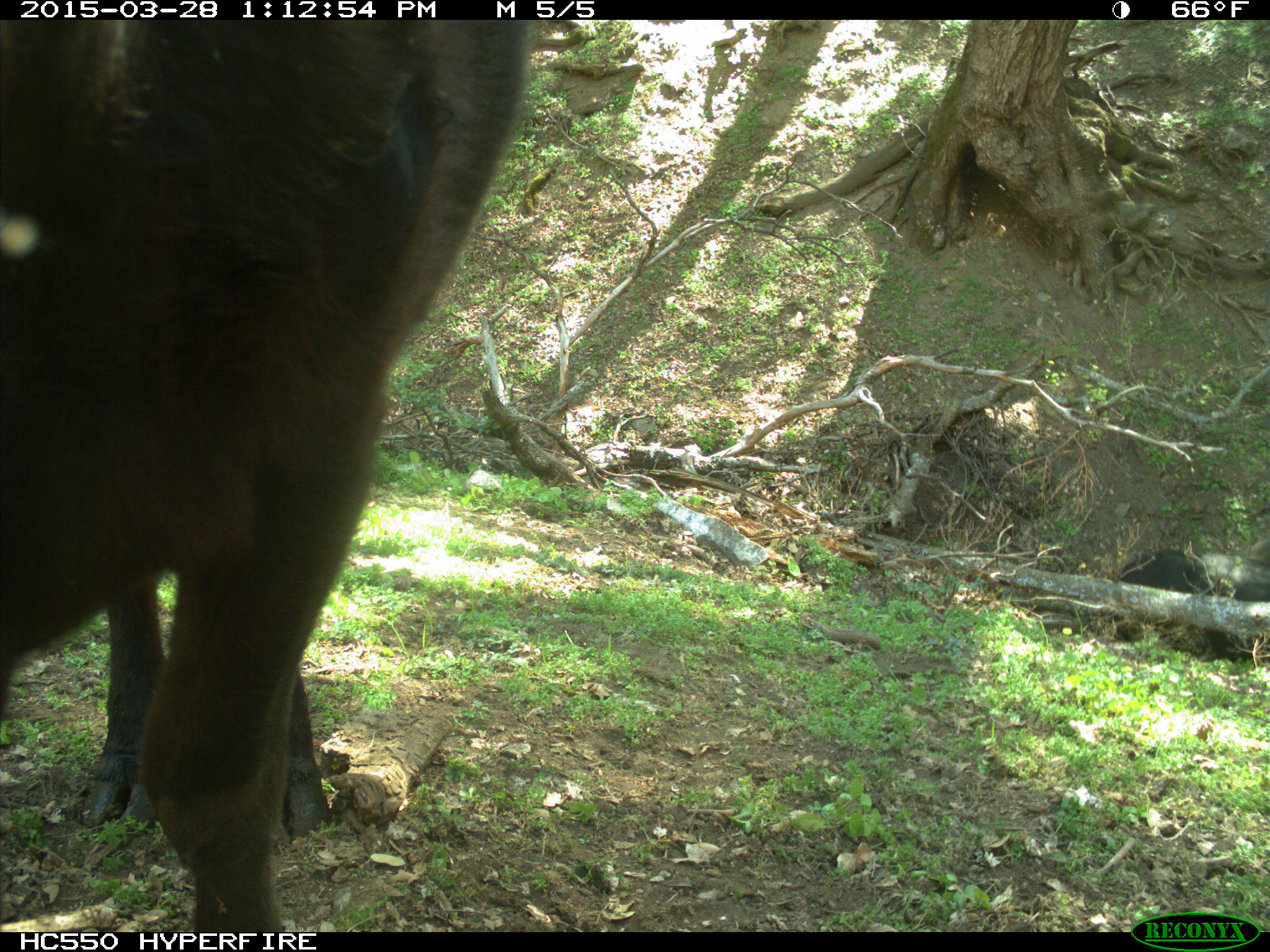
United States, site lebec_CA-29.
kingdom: Animalia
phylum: Chordata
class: Mammalia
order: Artiodactyla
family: Bovidae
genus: Bos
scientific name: Bos taurus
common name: domestic cow